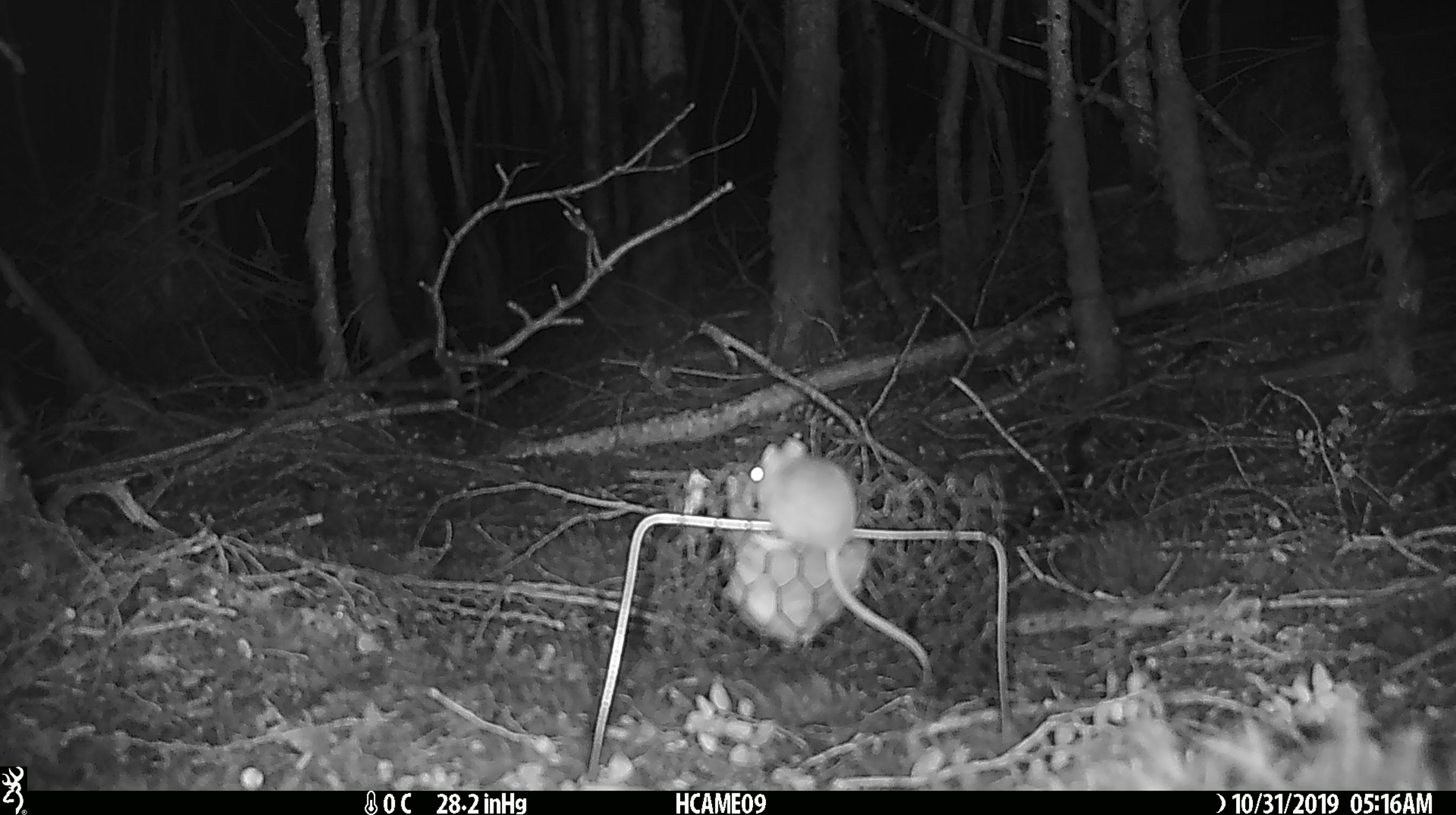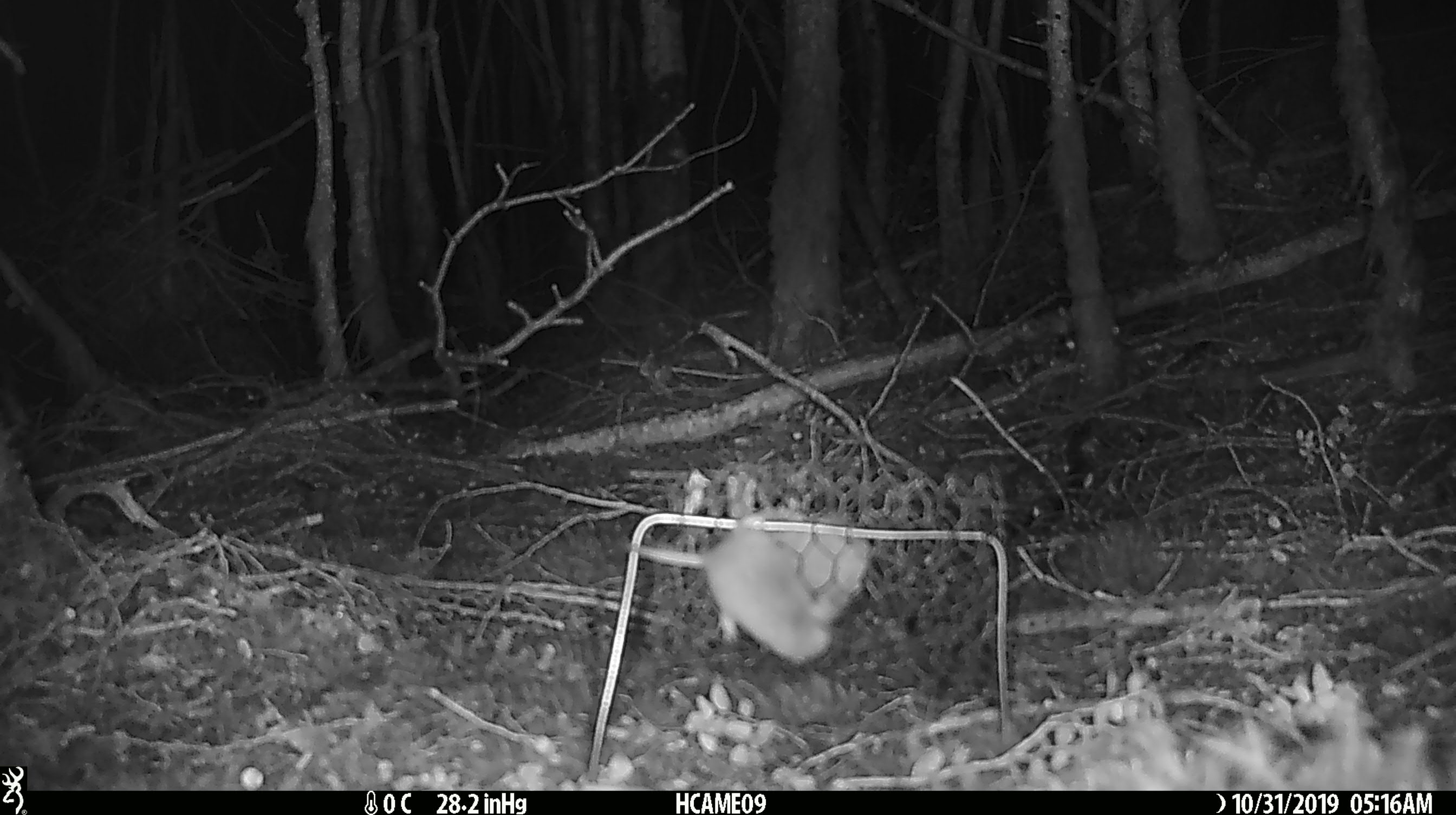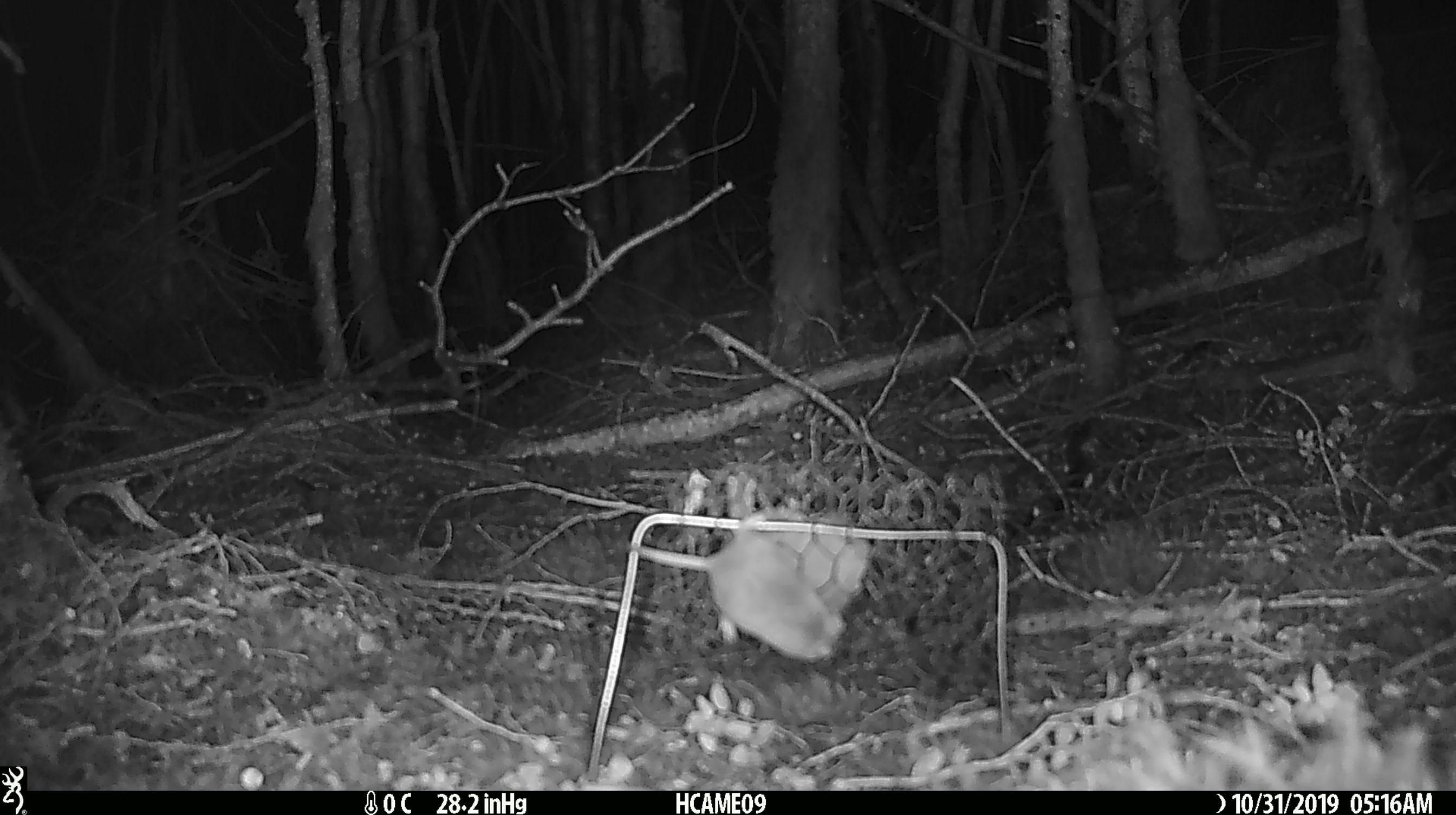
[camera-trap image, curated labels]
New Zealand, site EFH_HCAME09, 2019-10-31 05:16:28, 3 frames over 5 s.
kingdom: Animalia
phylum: Chordata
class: Mammalia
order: Rodentia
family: Muridae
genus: Mus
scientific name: Mus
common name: mouse